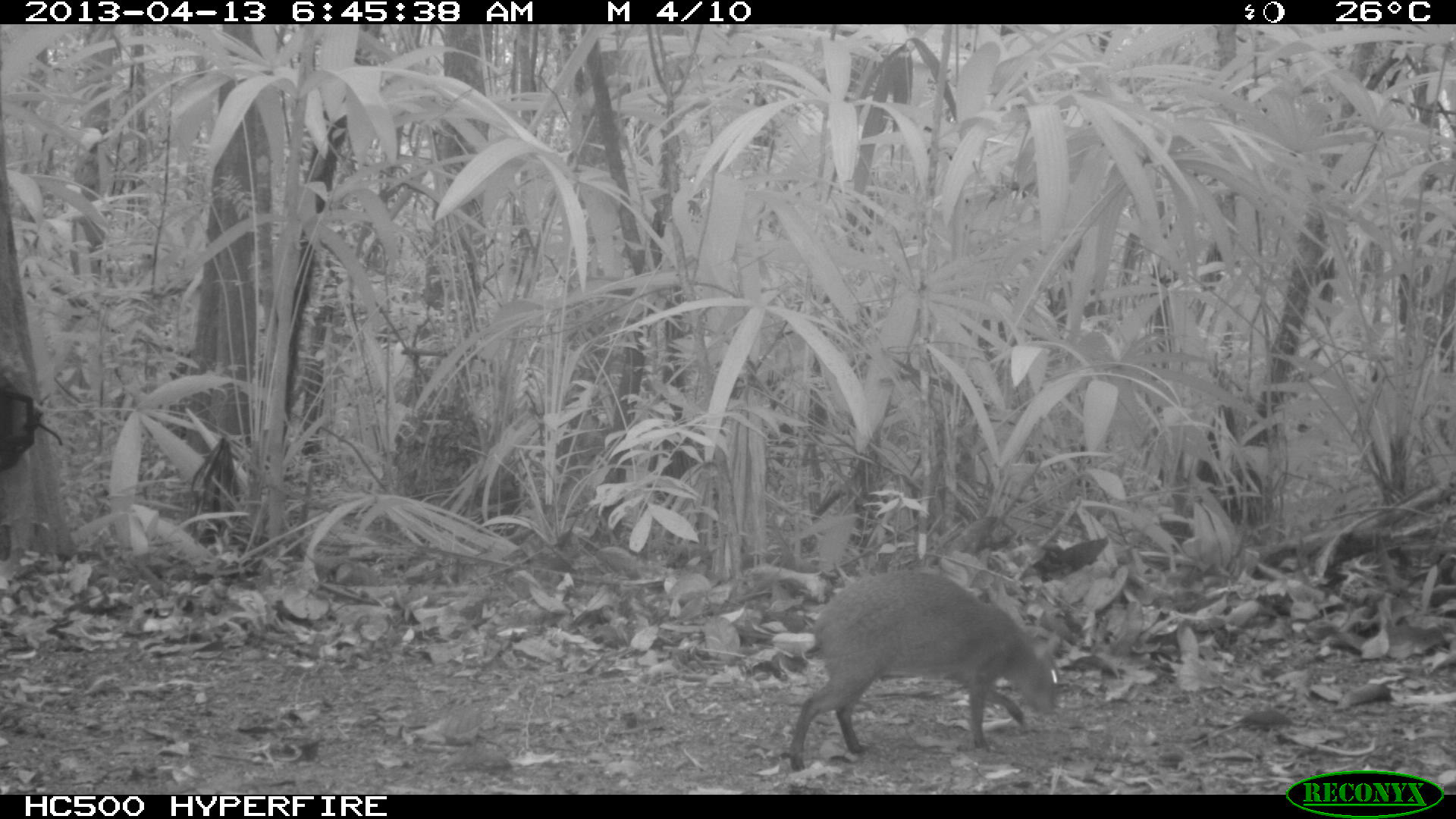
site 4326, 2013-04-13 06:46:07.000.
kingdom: Animalia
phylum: Chordata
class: Mammalia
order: Rodentia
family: Dasyproctidae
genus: Dasyprocta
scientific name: Dasyprocta punctata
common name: central american agouti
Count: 1.